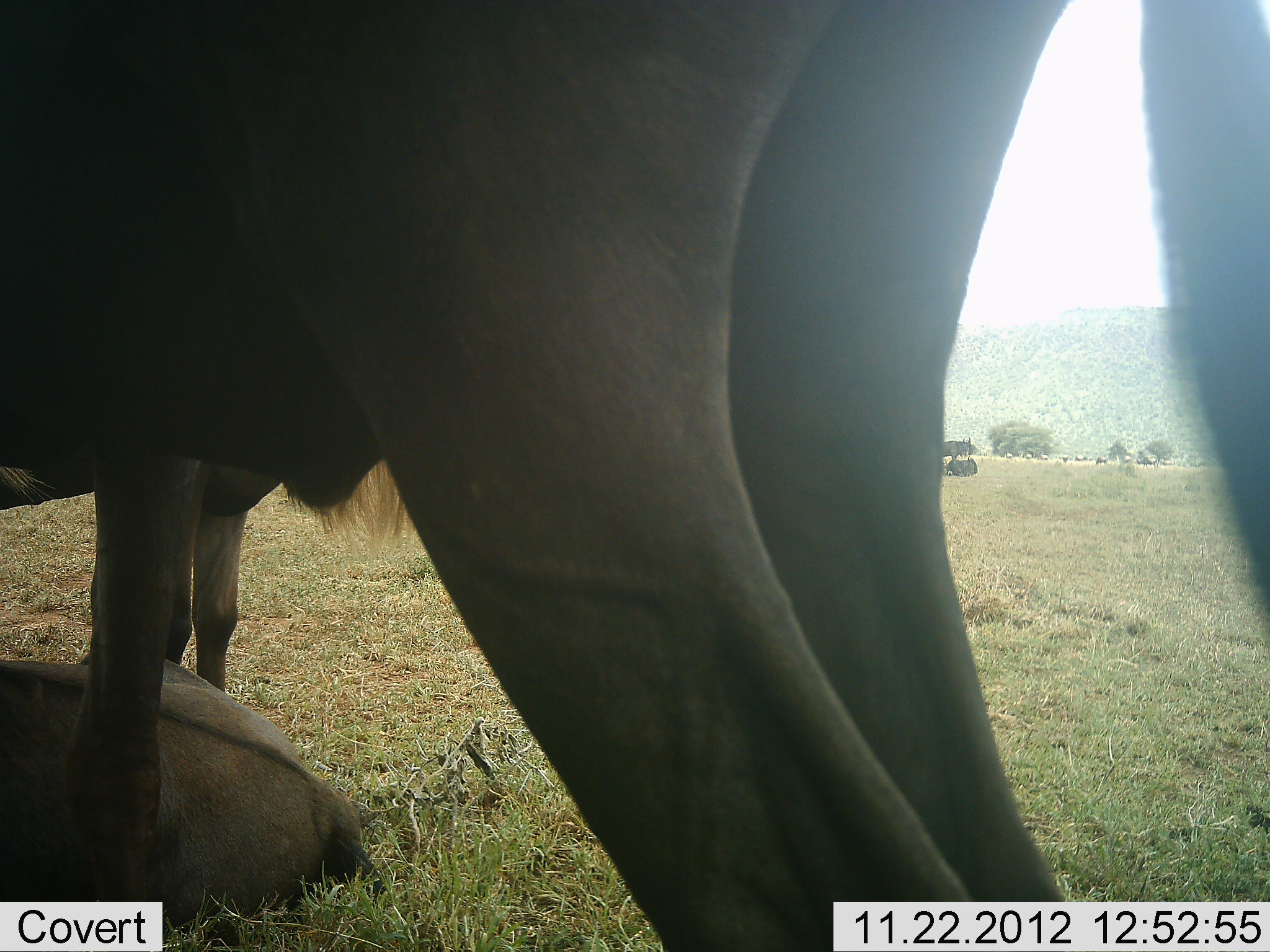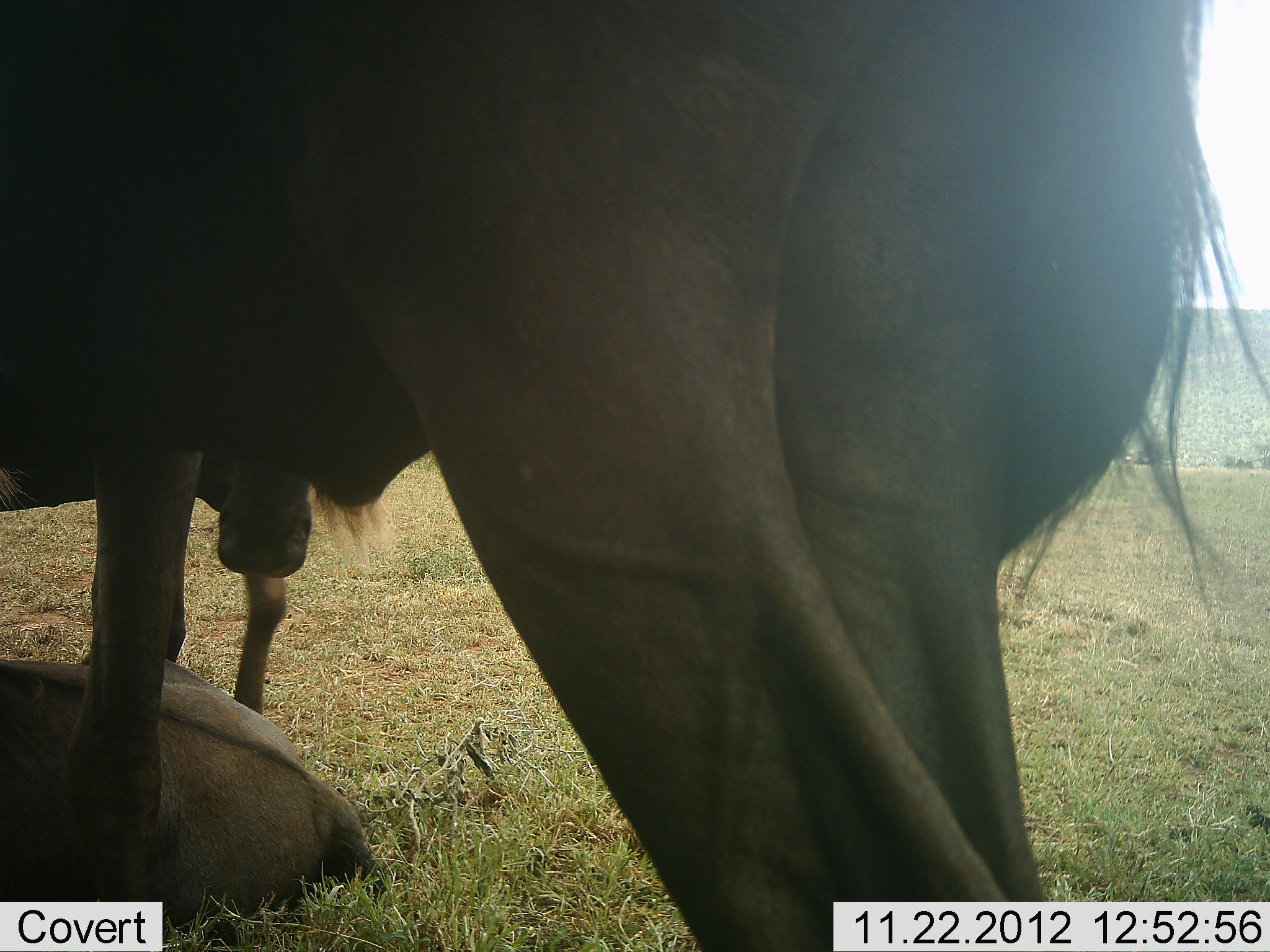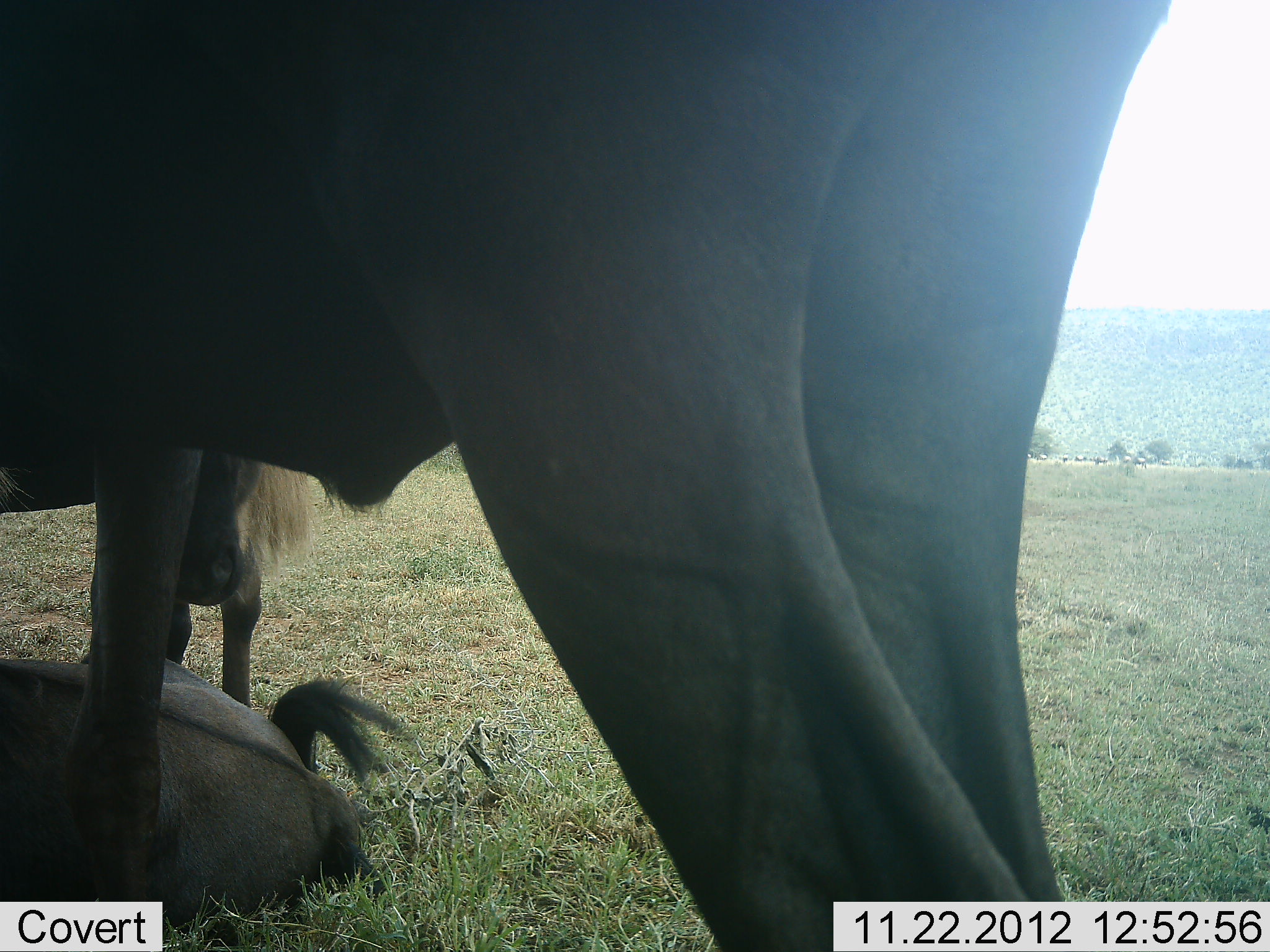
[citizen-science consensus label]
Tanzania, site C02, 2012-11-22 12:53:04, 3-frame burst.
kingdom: Animalia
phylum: Chordata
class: Mammalia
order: Artiodactyla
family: Bovidae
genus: Connochaetes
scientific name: Connochaetes taurinus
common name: blue wildebeest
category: wildebeest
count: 3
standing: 81%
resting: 93%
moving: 11%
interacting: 4%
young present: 15%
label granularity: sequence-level